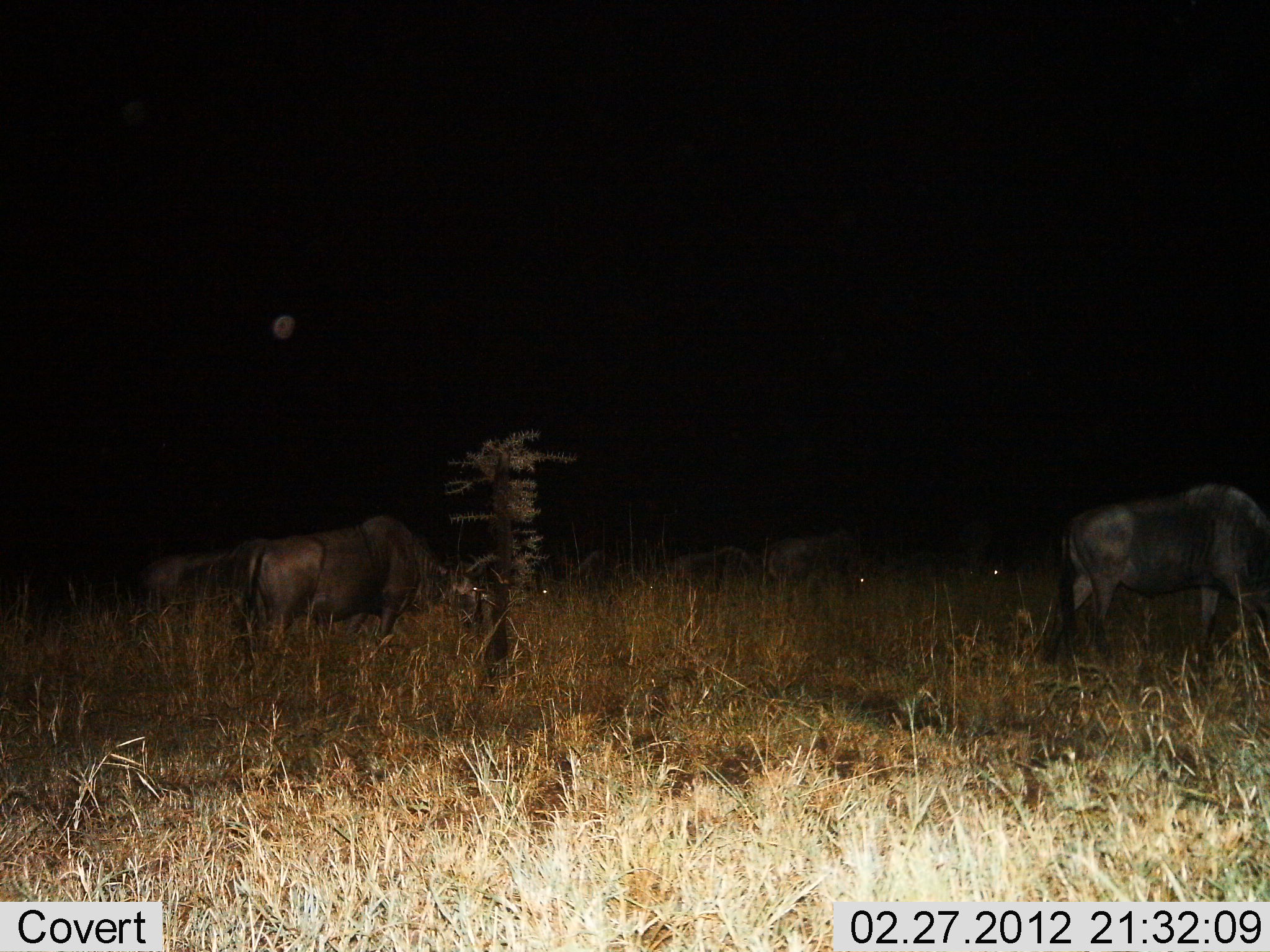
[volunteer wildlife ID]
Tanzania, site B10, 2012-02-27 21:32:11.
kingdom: Animalia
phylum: Chordata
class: Mammalia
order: Artiodactyla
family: Bovidae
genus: Connochaetes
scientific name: Connochaetes taurinus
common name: blue wildebeest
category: wildebeest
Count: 6.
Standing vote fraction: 42%.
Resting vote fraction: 21%.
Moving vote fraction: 12%.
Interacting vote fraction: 0%.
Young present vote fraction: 0%.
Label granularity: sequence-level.